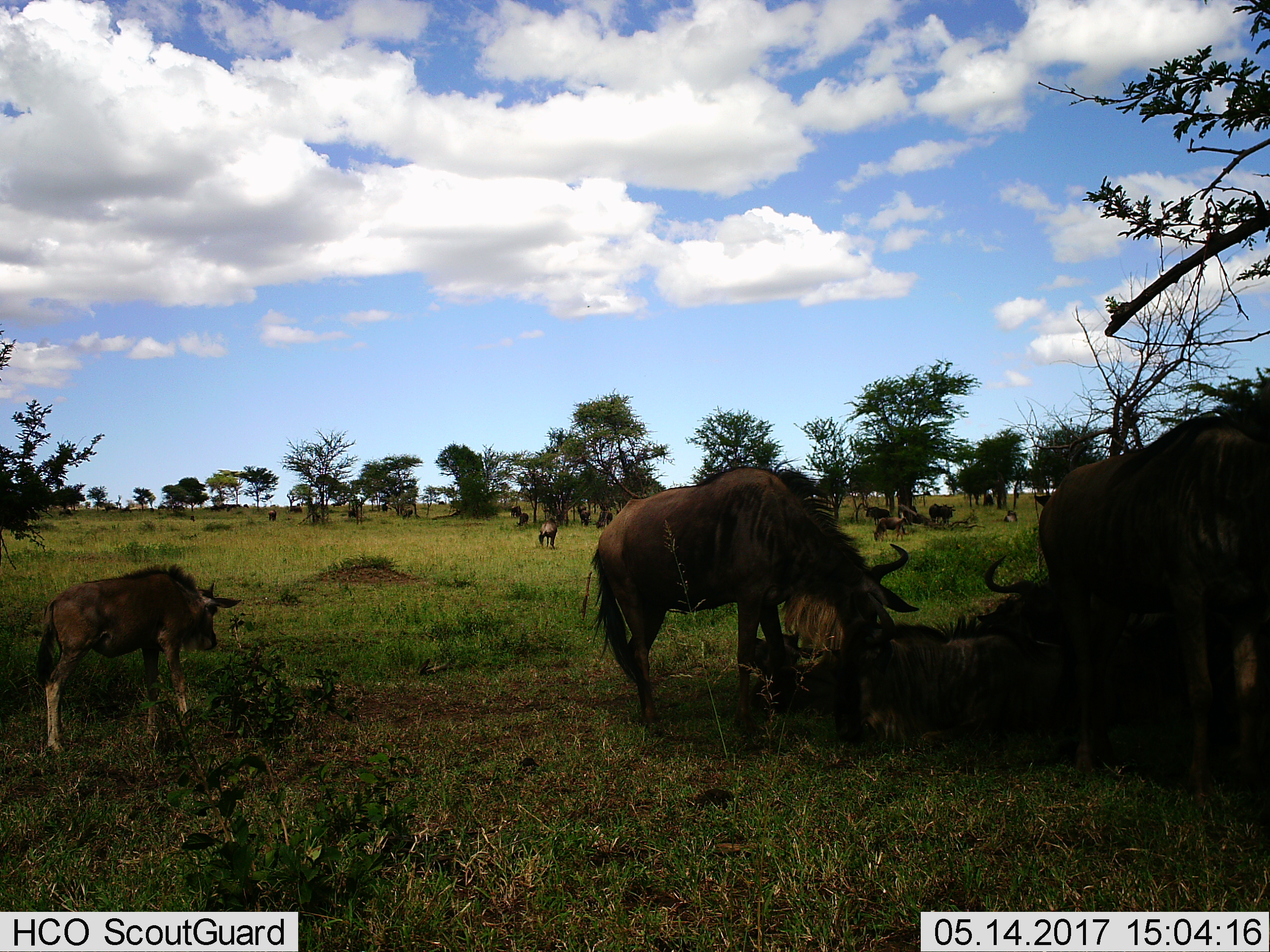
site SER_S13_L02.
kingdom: Animalia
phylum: Chordata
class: Mammalia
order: Artiodactyla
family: Bovidae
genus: Connochaetes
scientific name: Connochaetes taurinus taurinus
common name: blue wildebeest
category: wildebeestblue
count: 11-50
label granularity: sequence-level